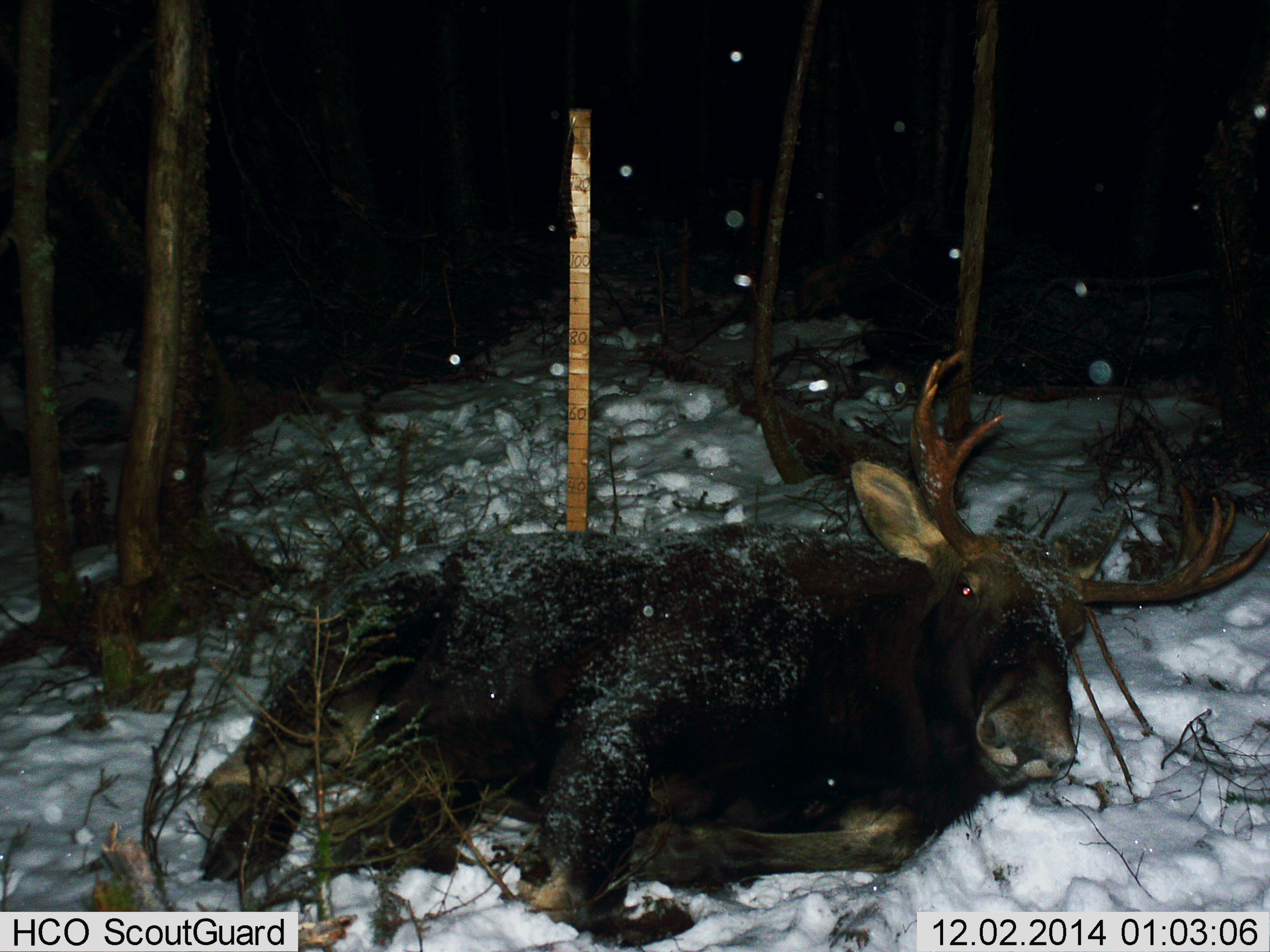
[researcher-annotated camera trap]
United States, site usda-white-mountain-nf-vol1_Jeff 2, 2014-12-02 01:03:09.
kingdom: Animalia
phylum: Chordata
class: Mammalia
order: Artiodactyla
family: Cervidae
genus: Alces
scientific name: Alces alces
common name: moose